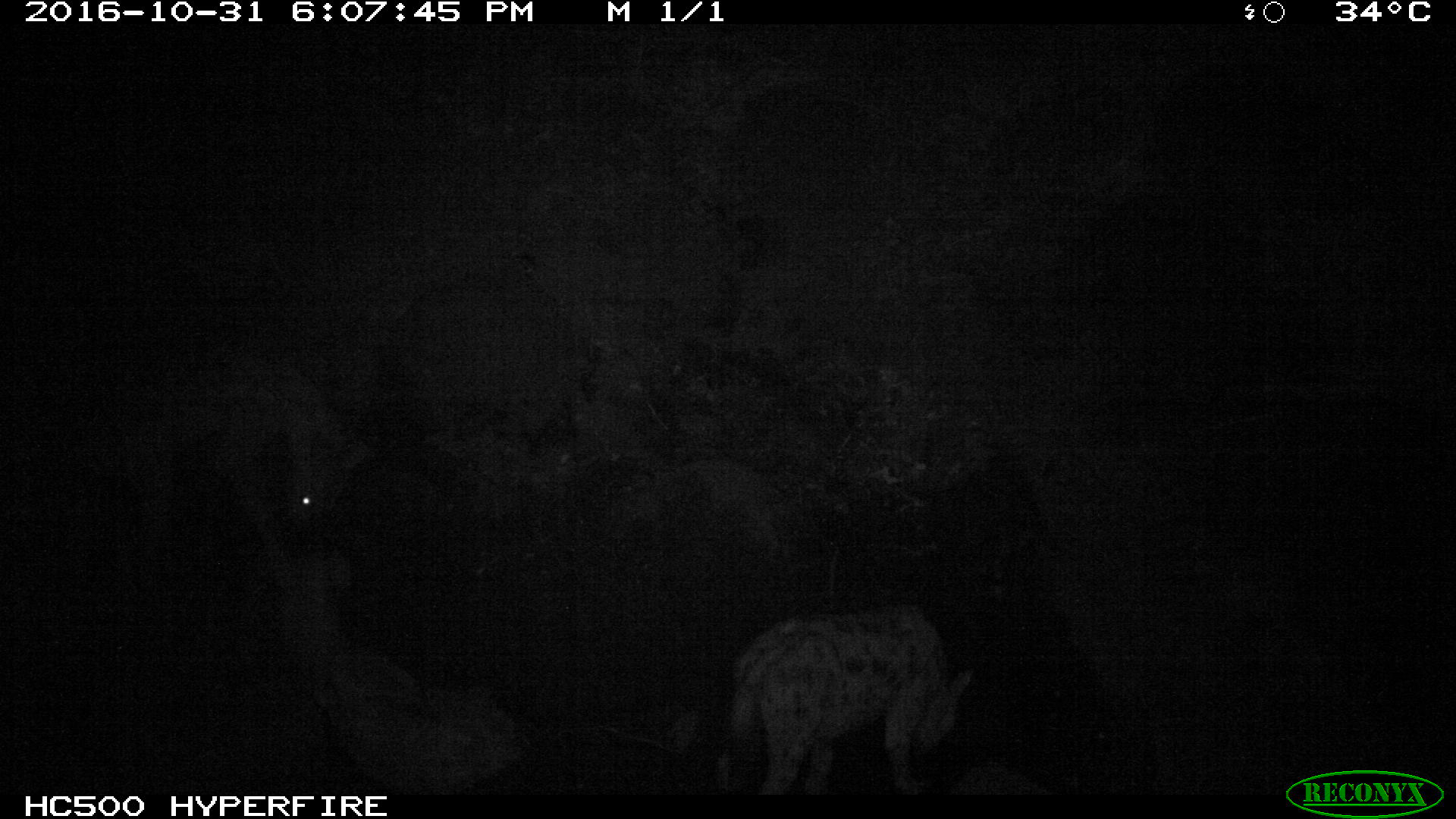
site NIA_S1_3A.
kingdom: Animalia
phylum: Chordata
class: Mammalia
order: Carnivora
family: Hyaenidae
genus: Crocuta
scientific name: Crocuta crocuta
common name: spotted hyena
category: hyenaspotted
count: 1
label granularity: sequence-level